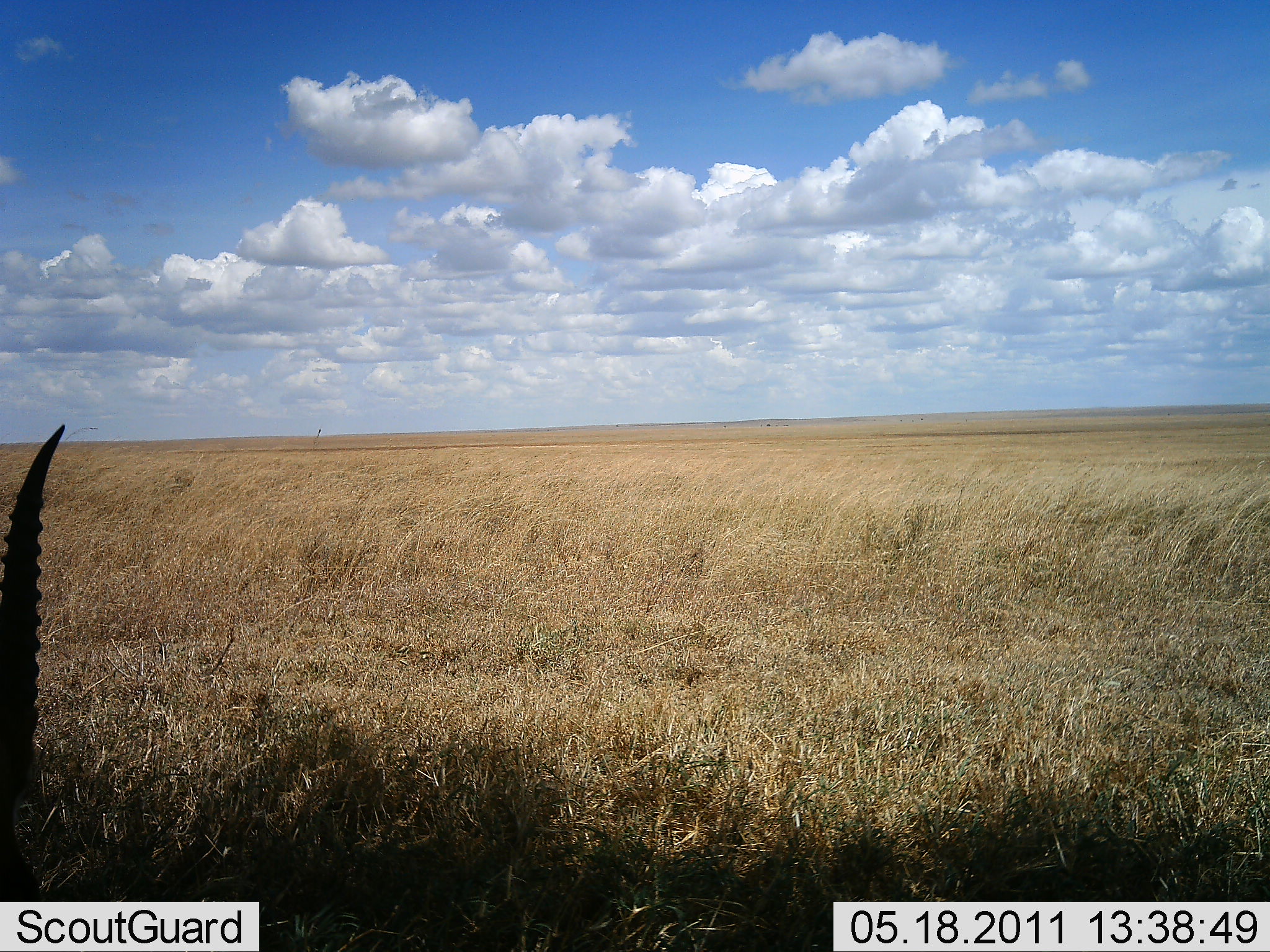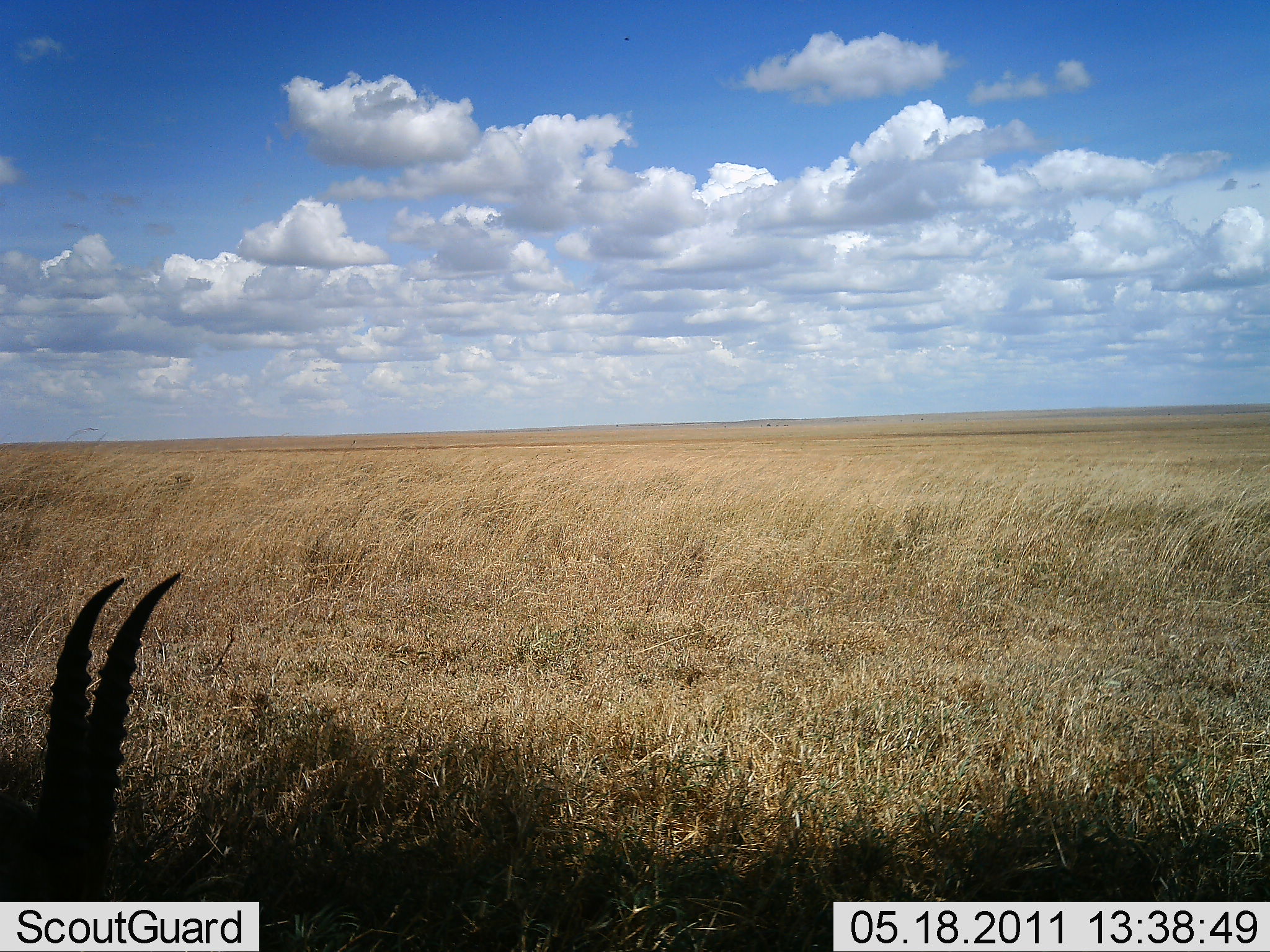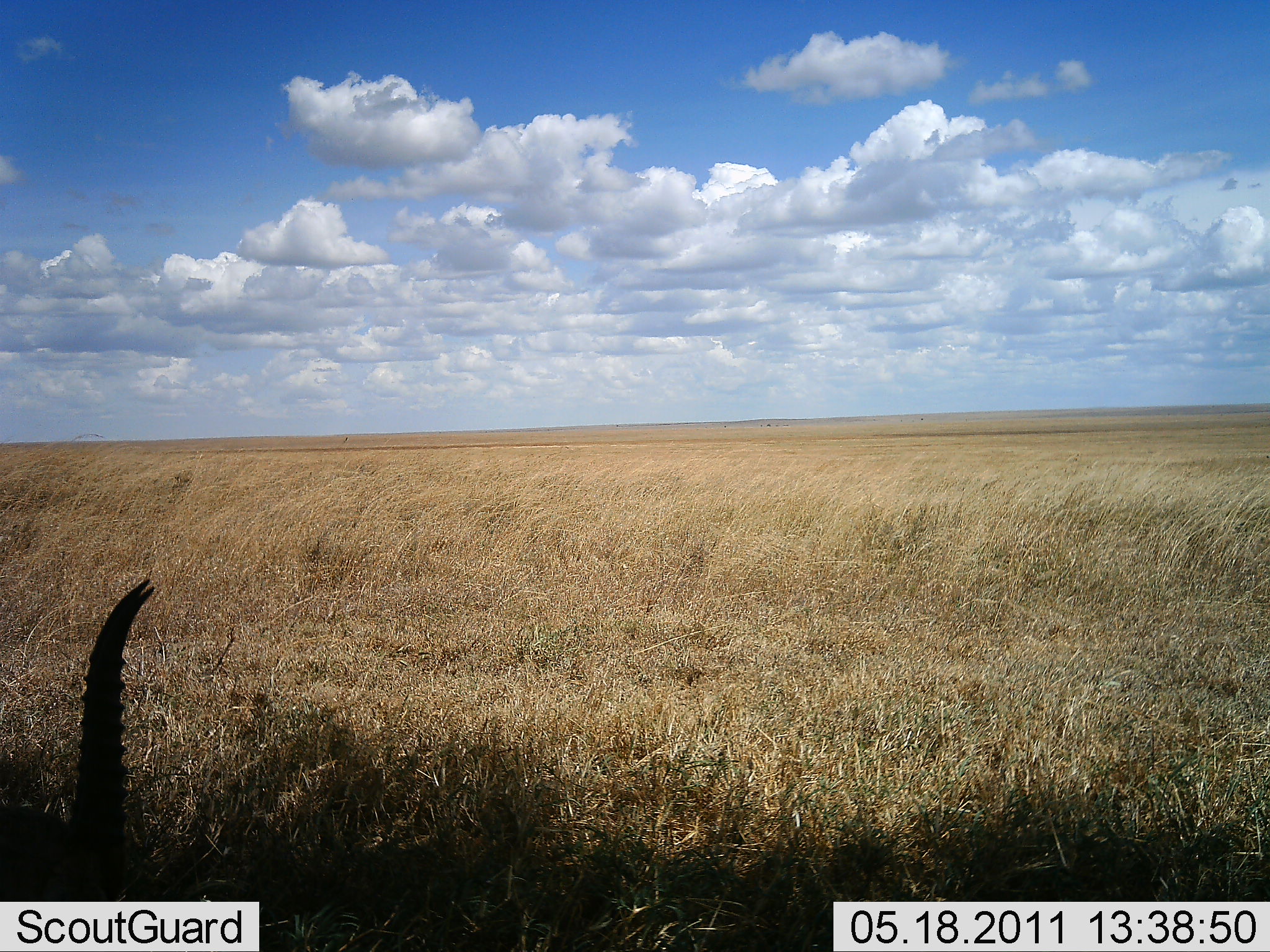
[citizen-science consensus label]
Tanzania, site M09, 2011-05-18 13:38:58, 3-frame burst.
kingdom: Animalia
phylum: Chordata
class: Mammalia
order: Artiodactyla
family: Bovidae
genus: Eudorcas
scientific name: Eudorcas thomsonii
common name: thomson's gazelle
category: gazellethomsons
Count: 1.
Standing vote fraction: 29%.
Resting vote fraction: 14%.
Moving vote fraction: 0%.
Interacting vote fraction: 0%.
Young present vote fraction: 0%.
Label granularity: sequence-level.